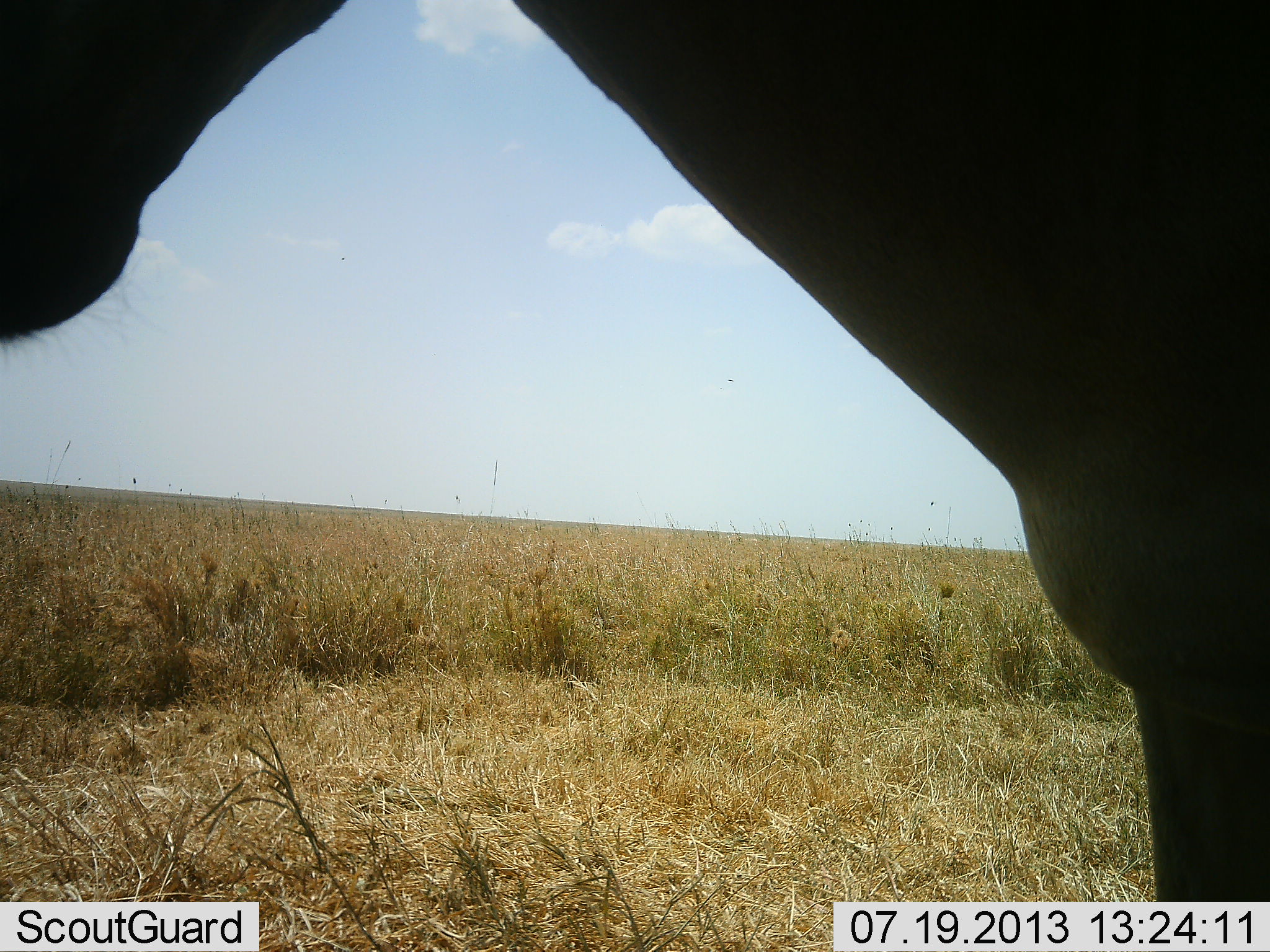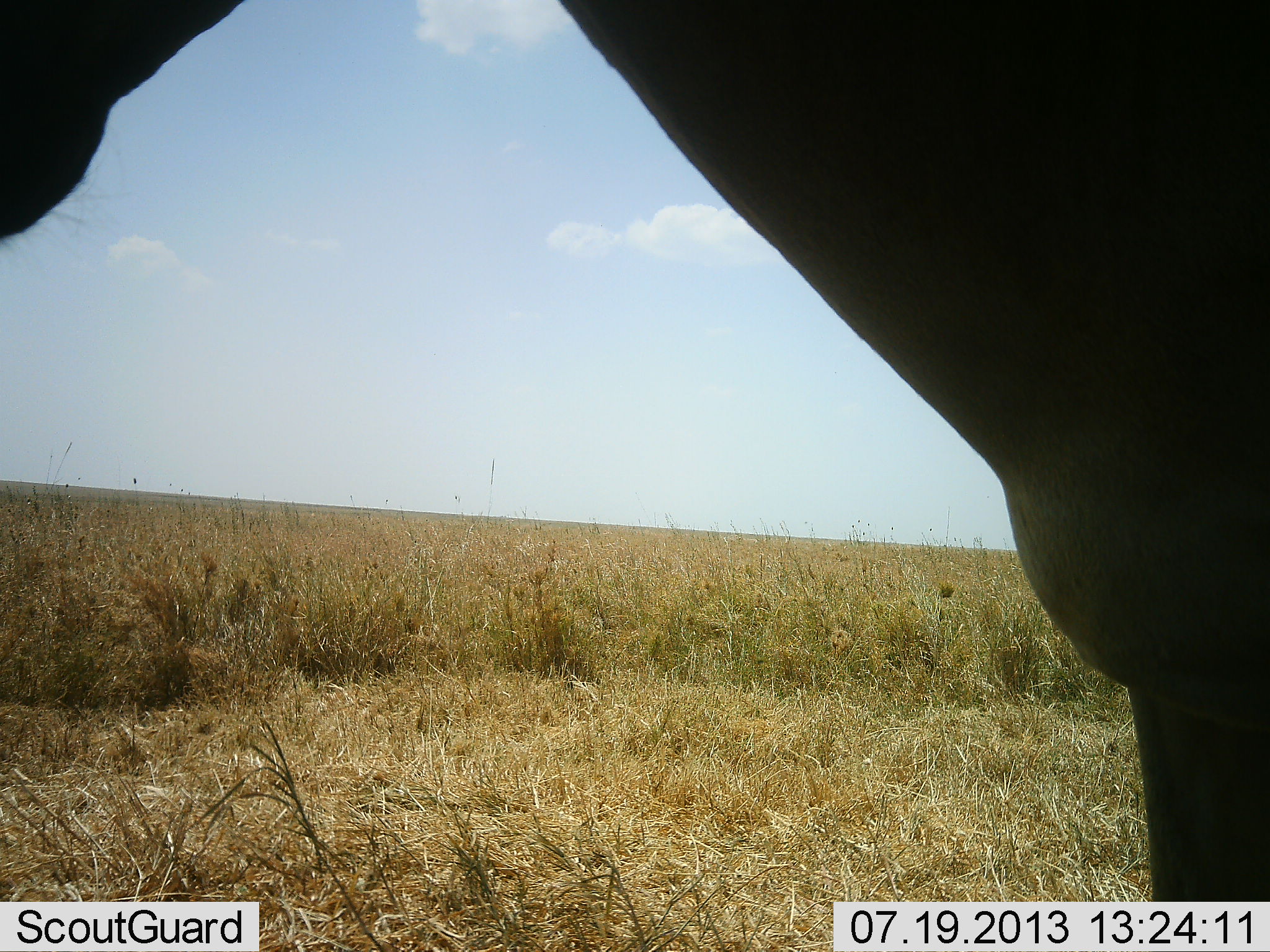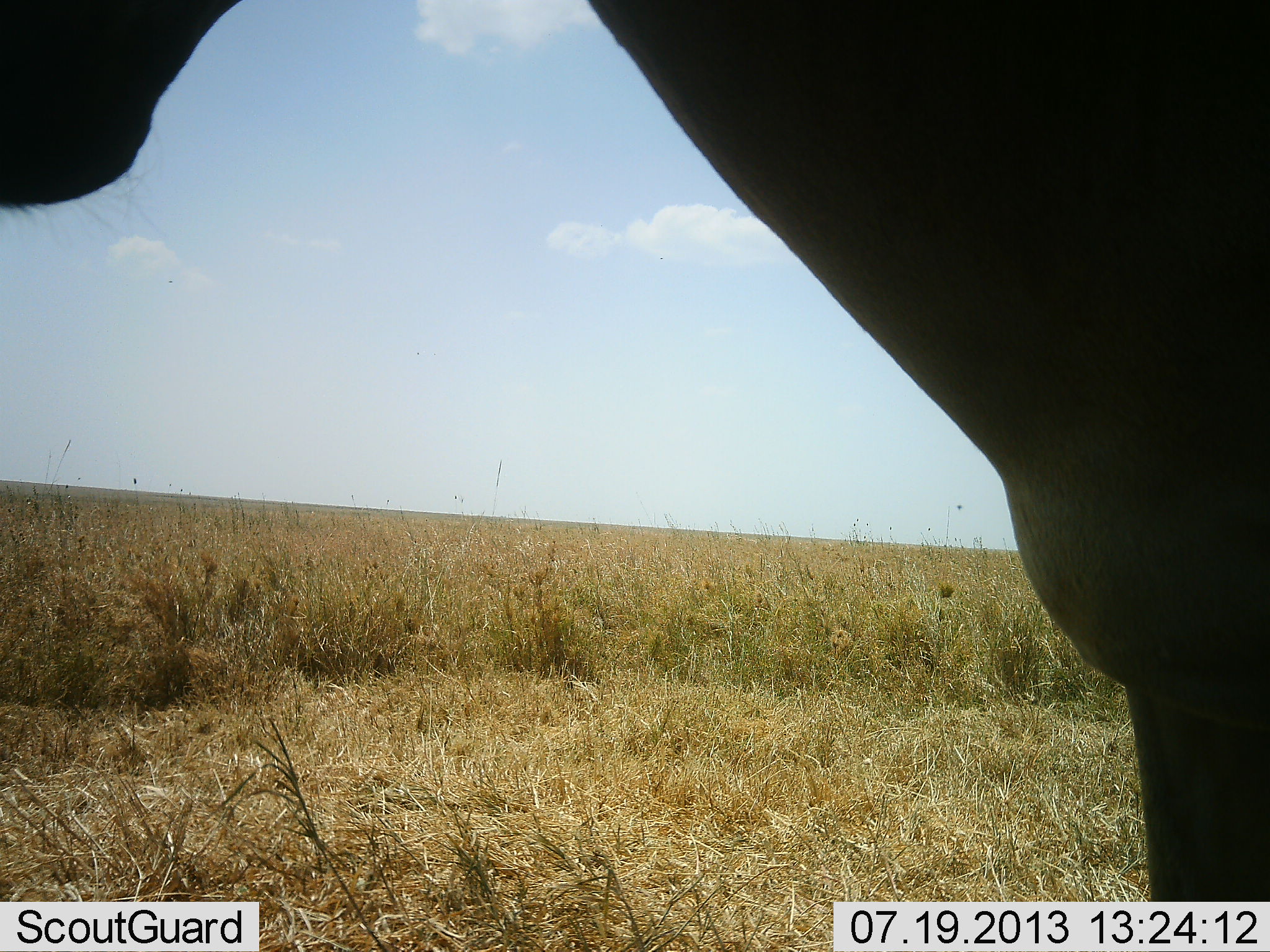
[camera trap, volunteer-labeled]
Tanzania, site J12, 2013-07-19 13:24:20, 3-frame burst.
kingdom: Animalia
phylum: Chordata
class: Mammalia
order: Artiodactyla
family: Bovidae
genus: Alcelaphus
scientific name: Alcelaphus buselaphus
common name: hartebeest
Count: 1.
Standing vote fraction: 100%.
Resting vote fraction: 0%.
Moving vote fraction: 0%.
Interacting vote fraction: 0%.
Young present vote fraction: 0%.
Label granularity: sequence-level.